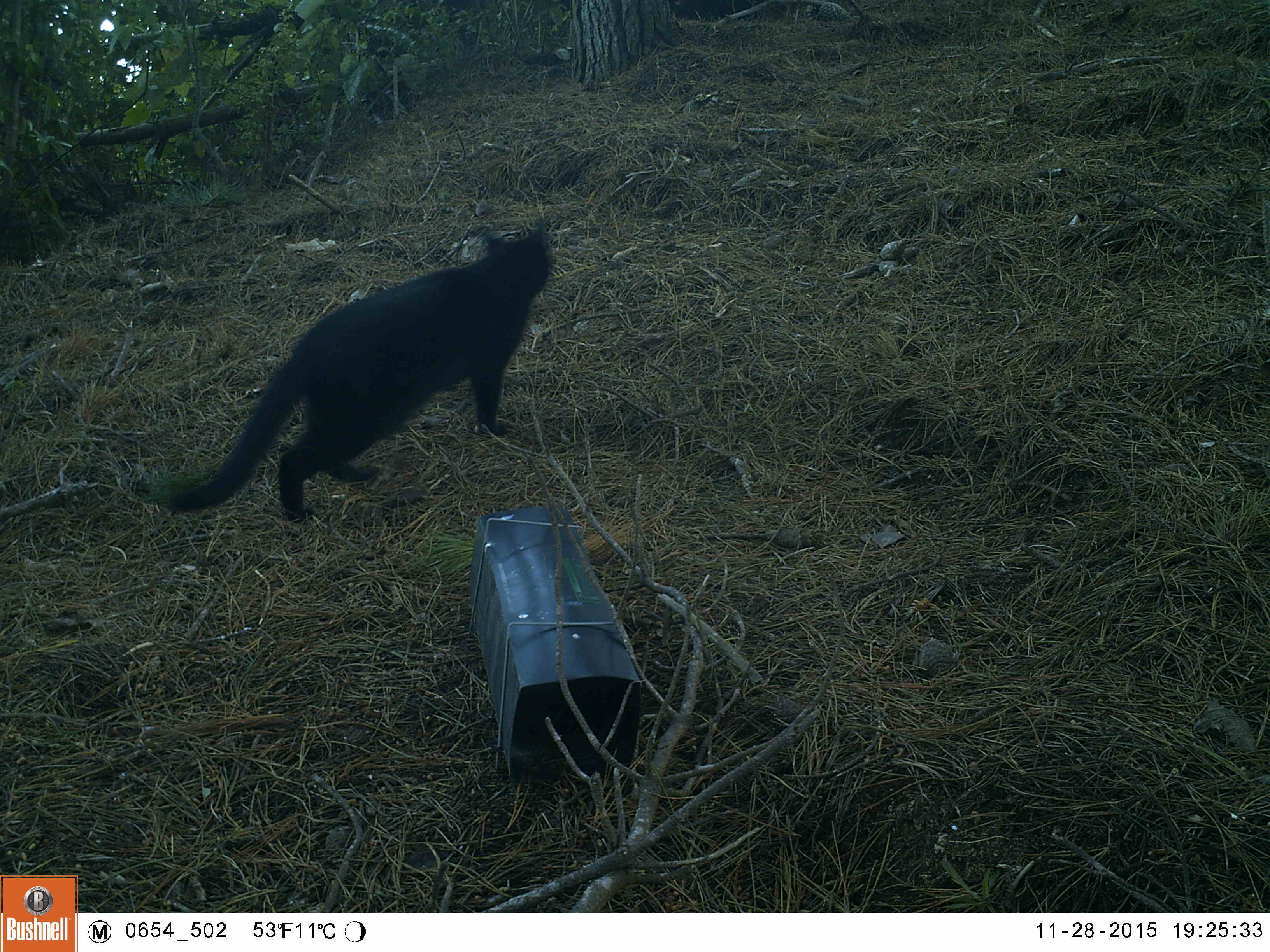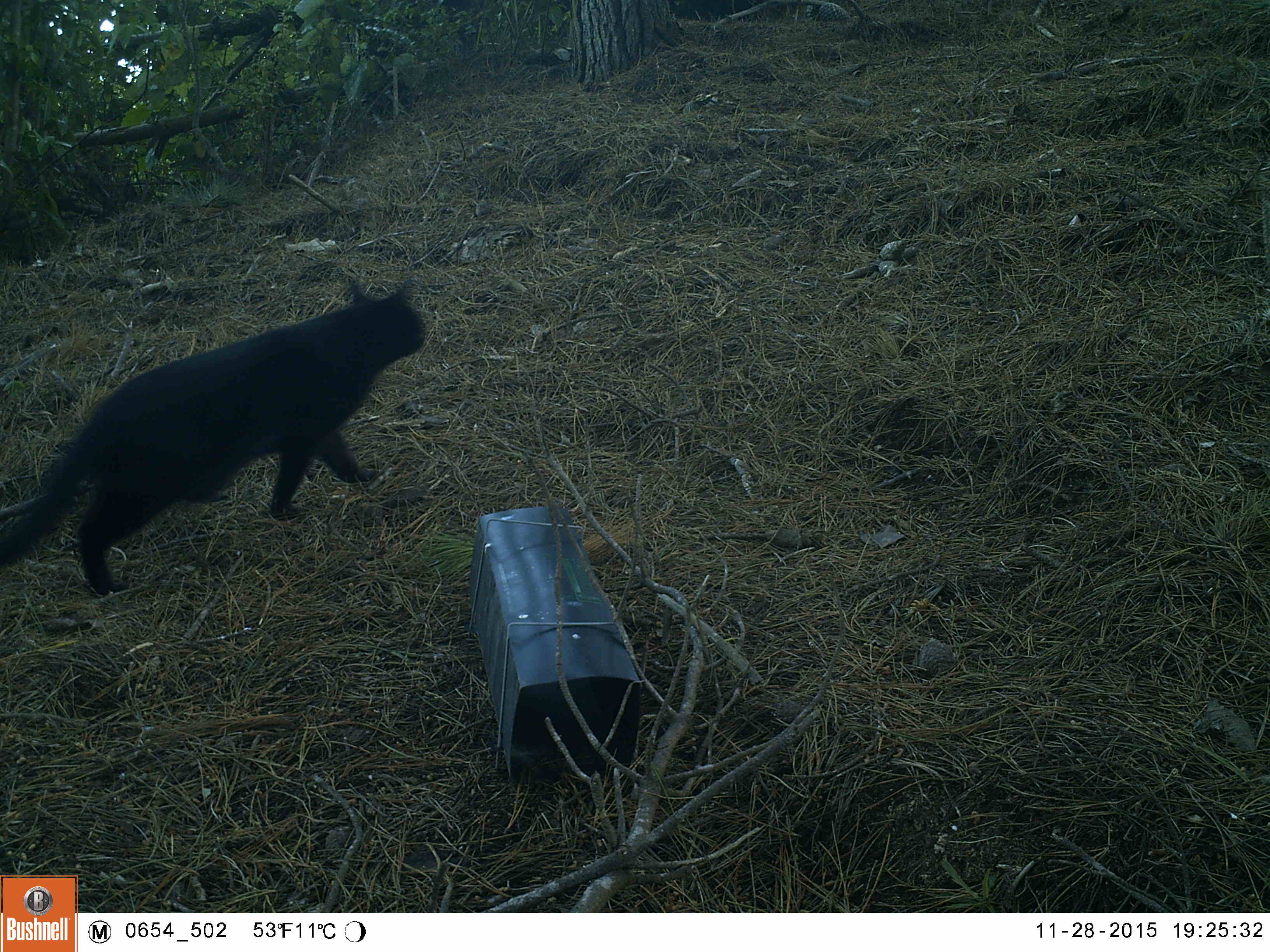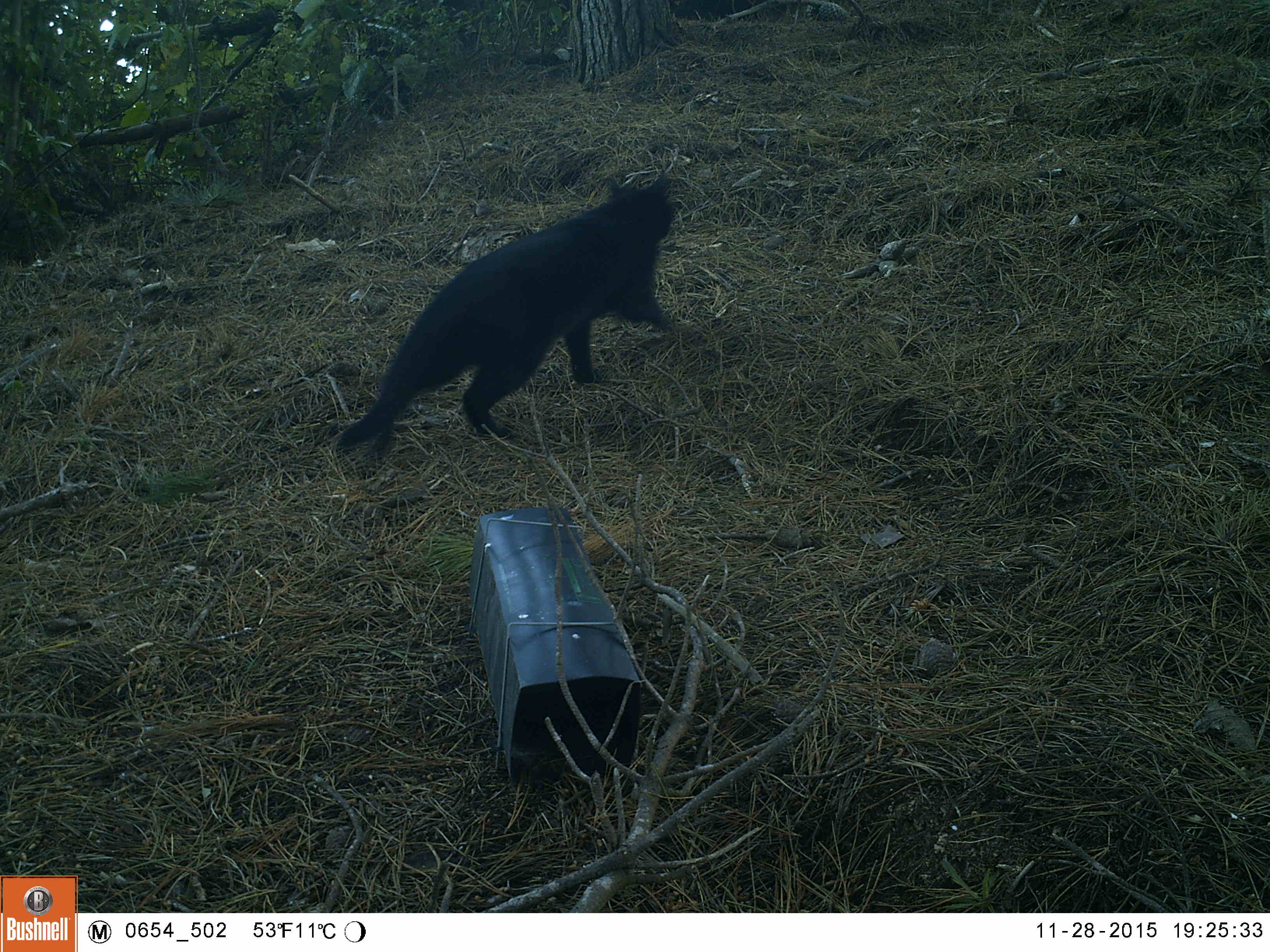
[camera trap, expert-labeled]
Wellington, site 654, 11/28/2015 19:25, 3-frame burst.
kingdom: Animalia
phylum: Chordata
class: Mammalia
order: Carnivora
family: Felidae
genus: Felis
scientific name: Felis catus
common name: cat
Cat (Felis catus).